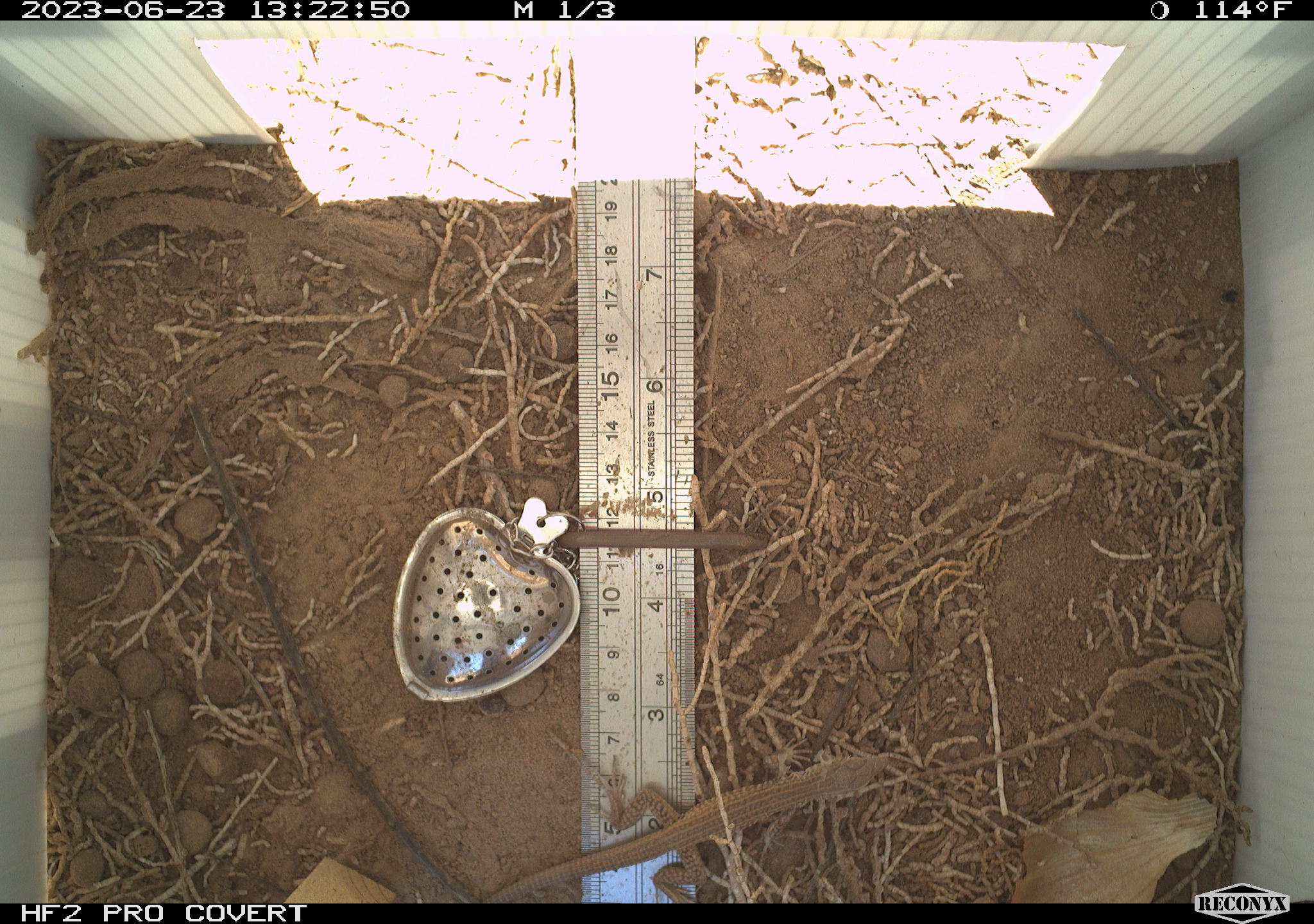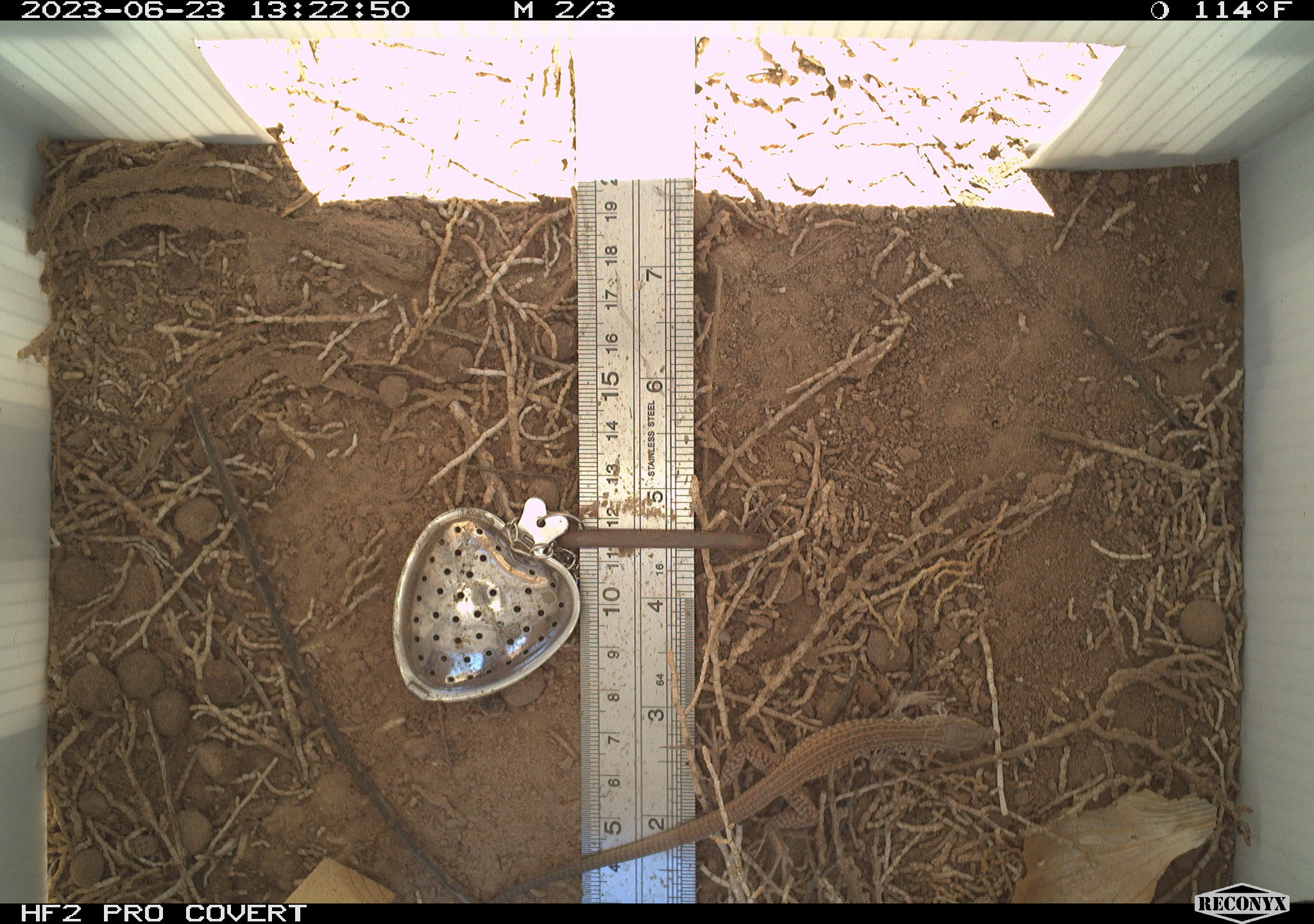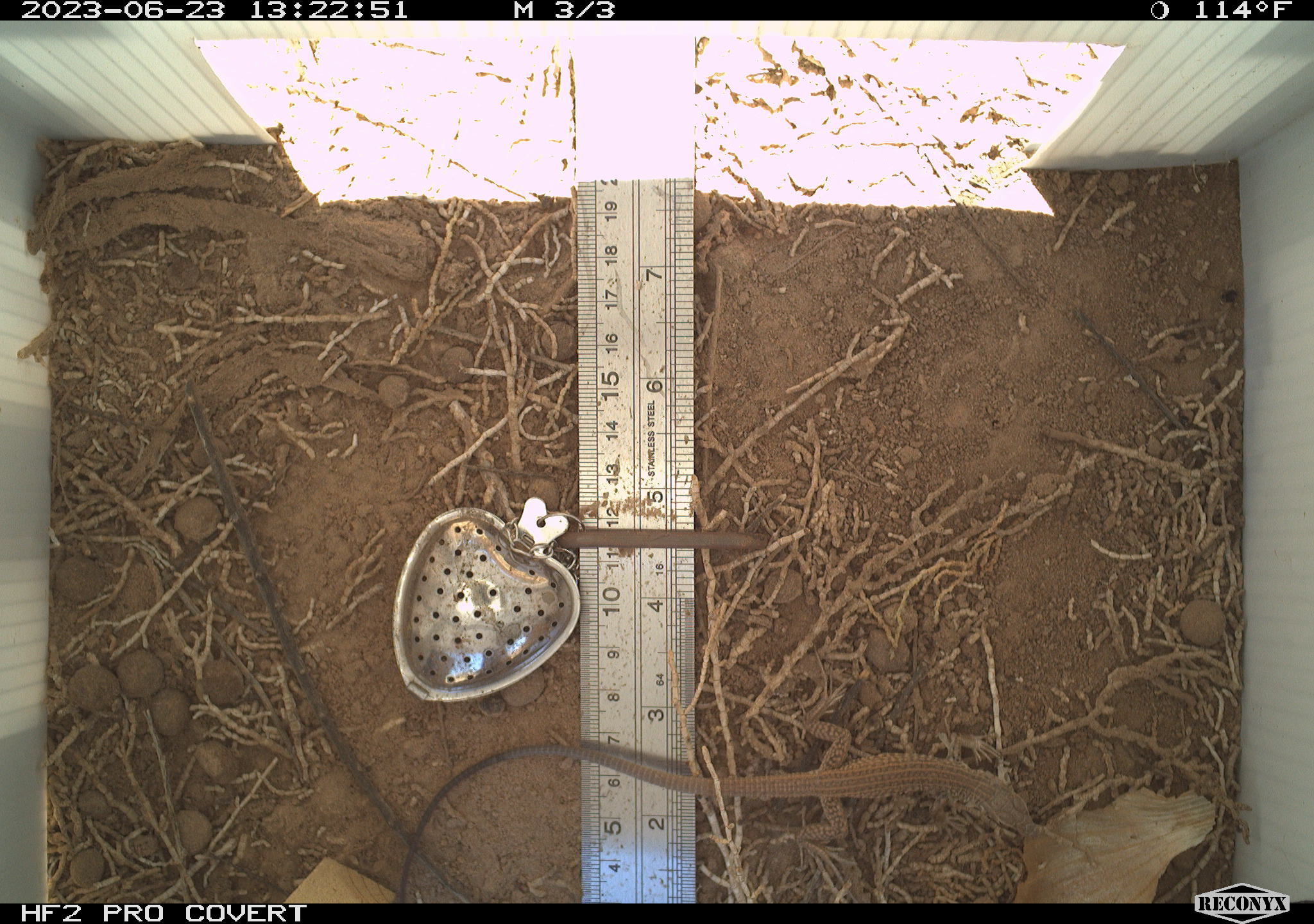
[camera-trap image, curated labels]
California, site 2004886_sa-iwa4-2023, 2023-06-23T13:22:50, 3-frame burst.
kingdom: Animalia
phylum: Chordata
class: Reptilia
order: Squamata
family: Teiidae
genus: Aspidoscelis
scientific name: Aspidoscelis tigris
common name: western whiptail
Western whiptail (Aspidoscelis tigris).